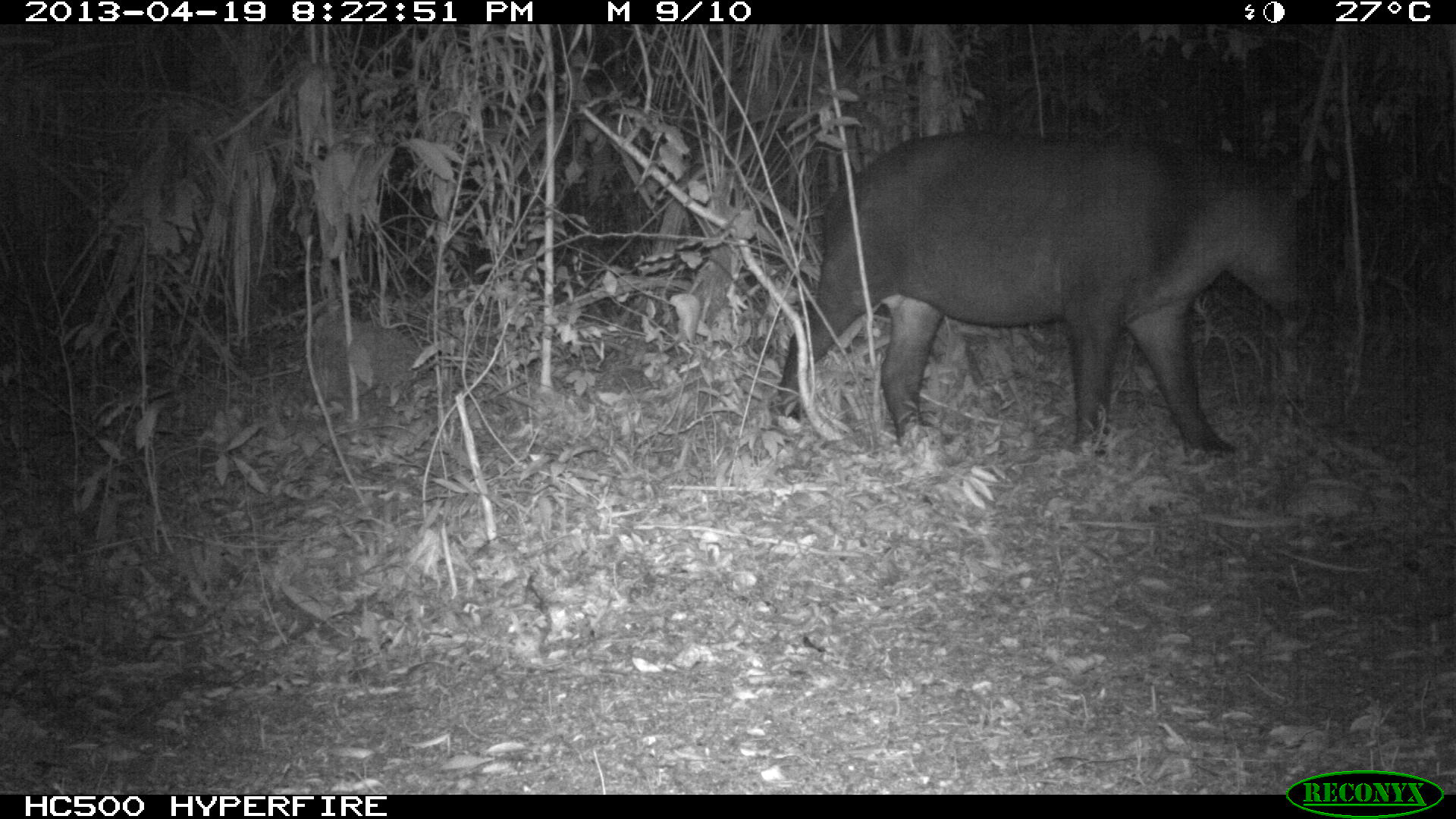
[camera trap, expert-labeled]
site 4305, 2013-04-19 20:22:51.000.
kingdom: Animalia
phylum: Chordata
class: Mammalia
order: Perissodactyla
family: Tapiridae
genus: Tapirus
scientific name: Tapirus bairdii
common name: baird's tapir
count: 2